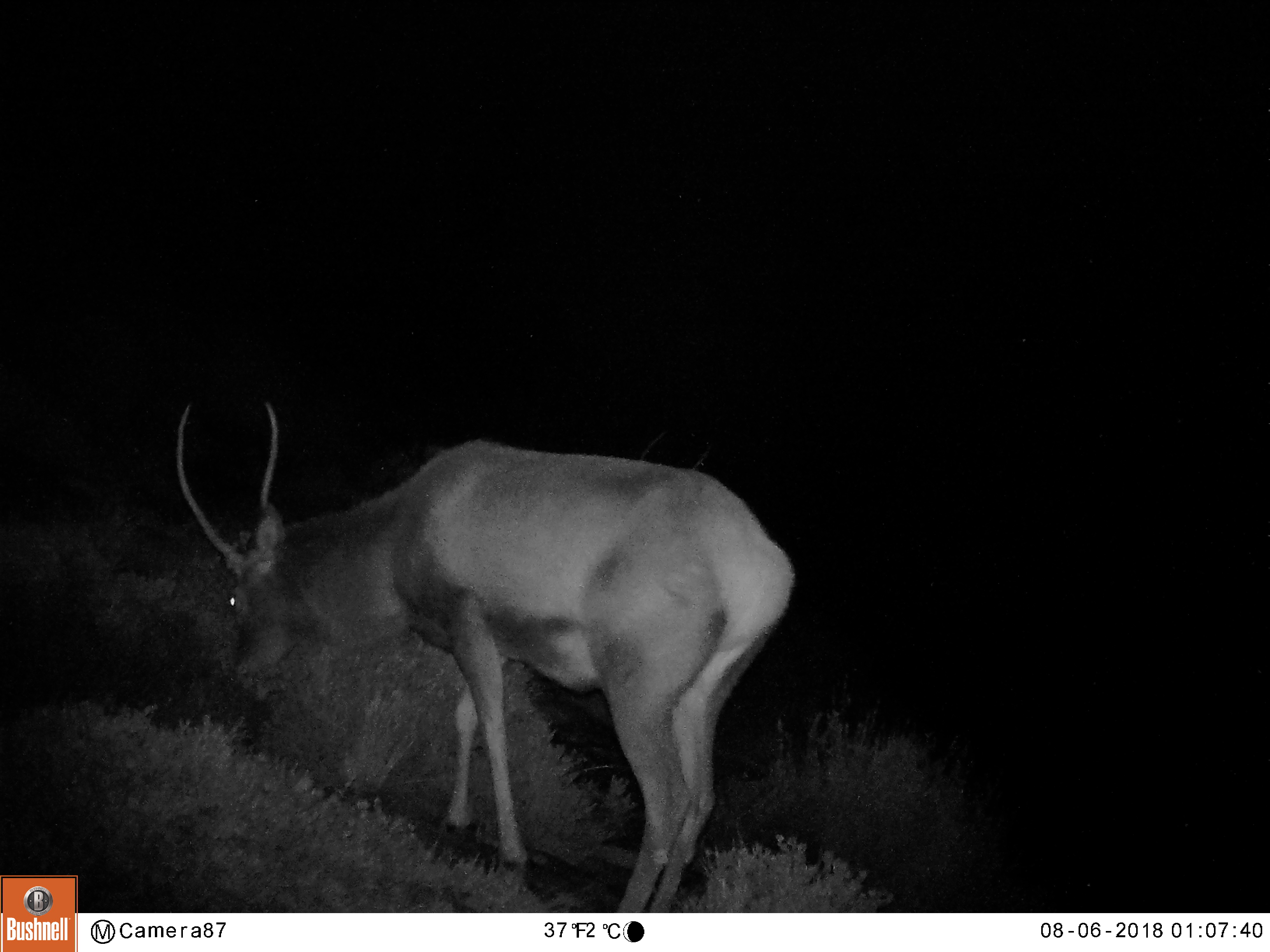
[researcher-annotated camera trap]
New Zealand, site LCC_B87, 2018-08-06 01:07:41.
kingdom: Animalia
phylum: Chordata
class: Mammalia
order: Artiodactyla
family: Cervidae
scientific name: Cervidae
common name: deer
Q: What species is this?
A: Deer (Cervidae).